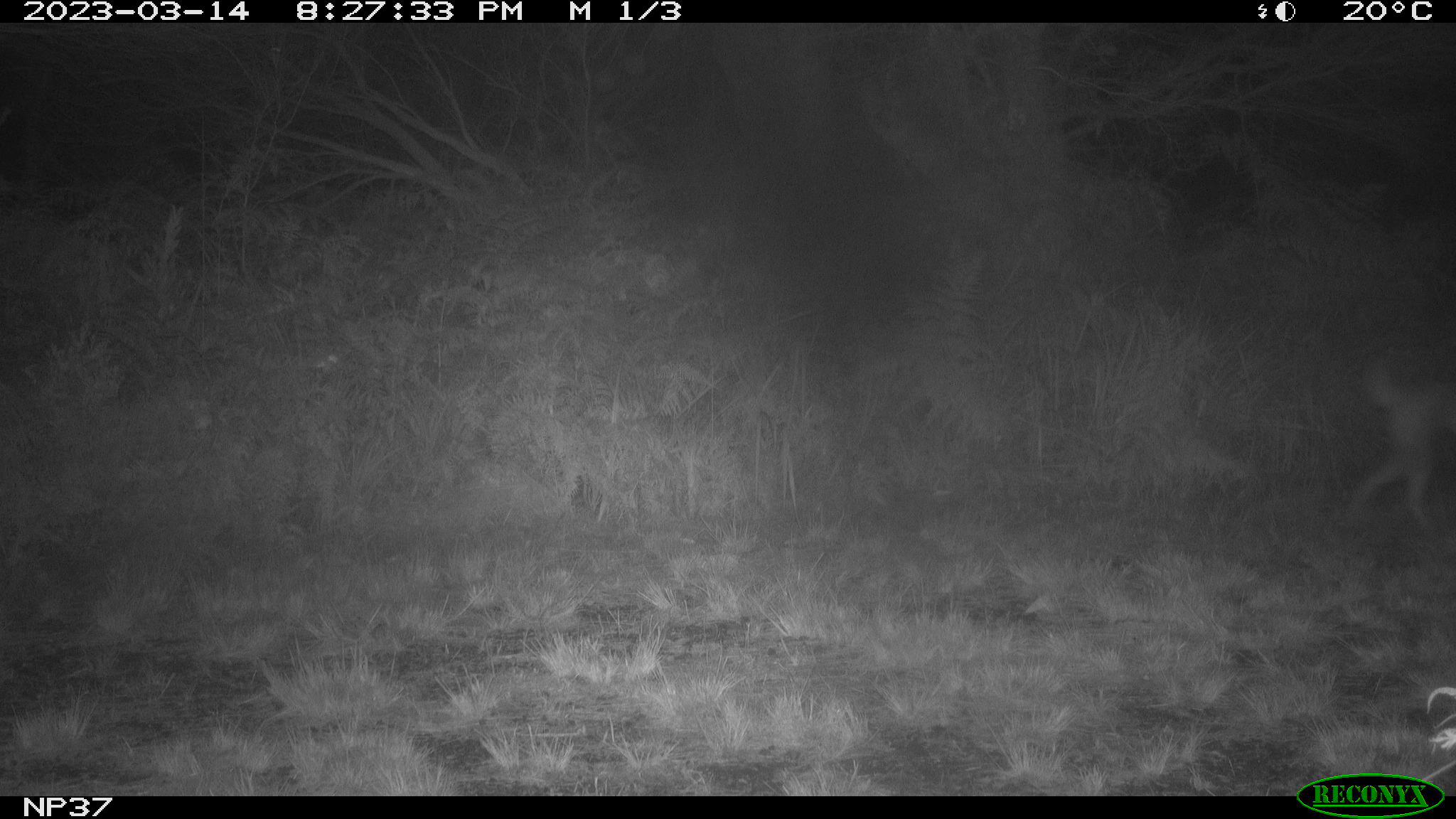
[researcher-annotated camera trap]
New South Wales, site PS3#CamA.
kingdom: Animalia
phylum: Chordata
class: Mammalia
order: Carnivora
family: Canidae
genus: Canis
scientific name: Canis familiaris dingo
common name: dingo